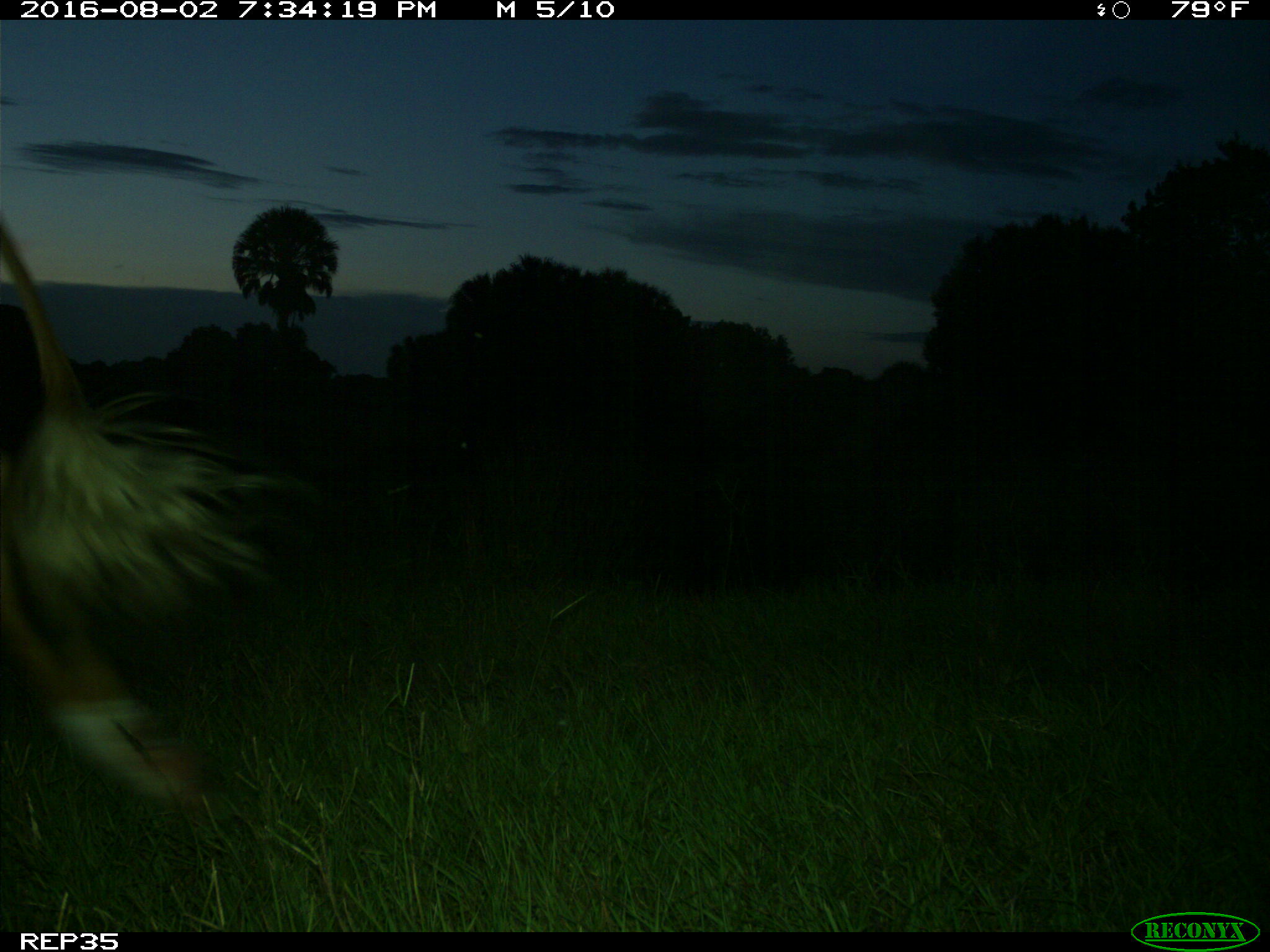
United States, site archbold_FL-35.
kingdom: Animalia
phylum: Chordata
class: Mammalia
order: Artiodactyla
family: Bovidae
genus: Bos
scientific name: Bos taurus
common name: domestic cow